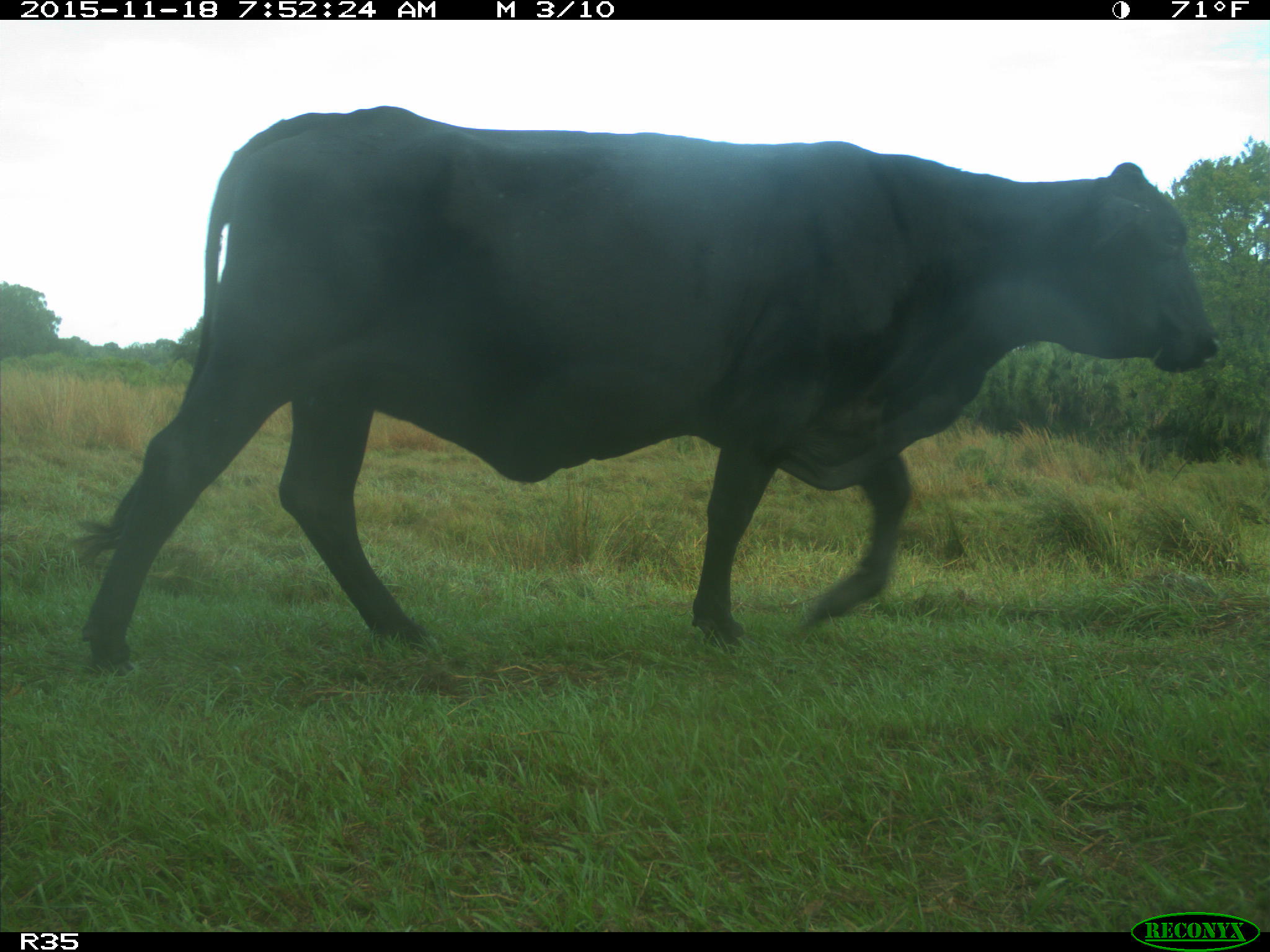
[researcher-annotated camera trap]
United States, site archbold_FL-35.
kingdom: Animalia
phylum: Chordata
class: Mammalia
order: Artiodactyla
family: Bovidae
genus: Bos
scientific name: Bos taurus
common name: domestic cow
Bos taurus (domestic cow).